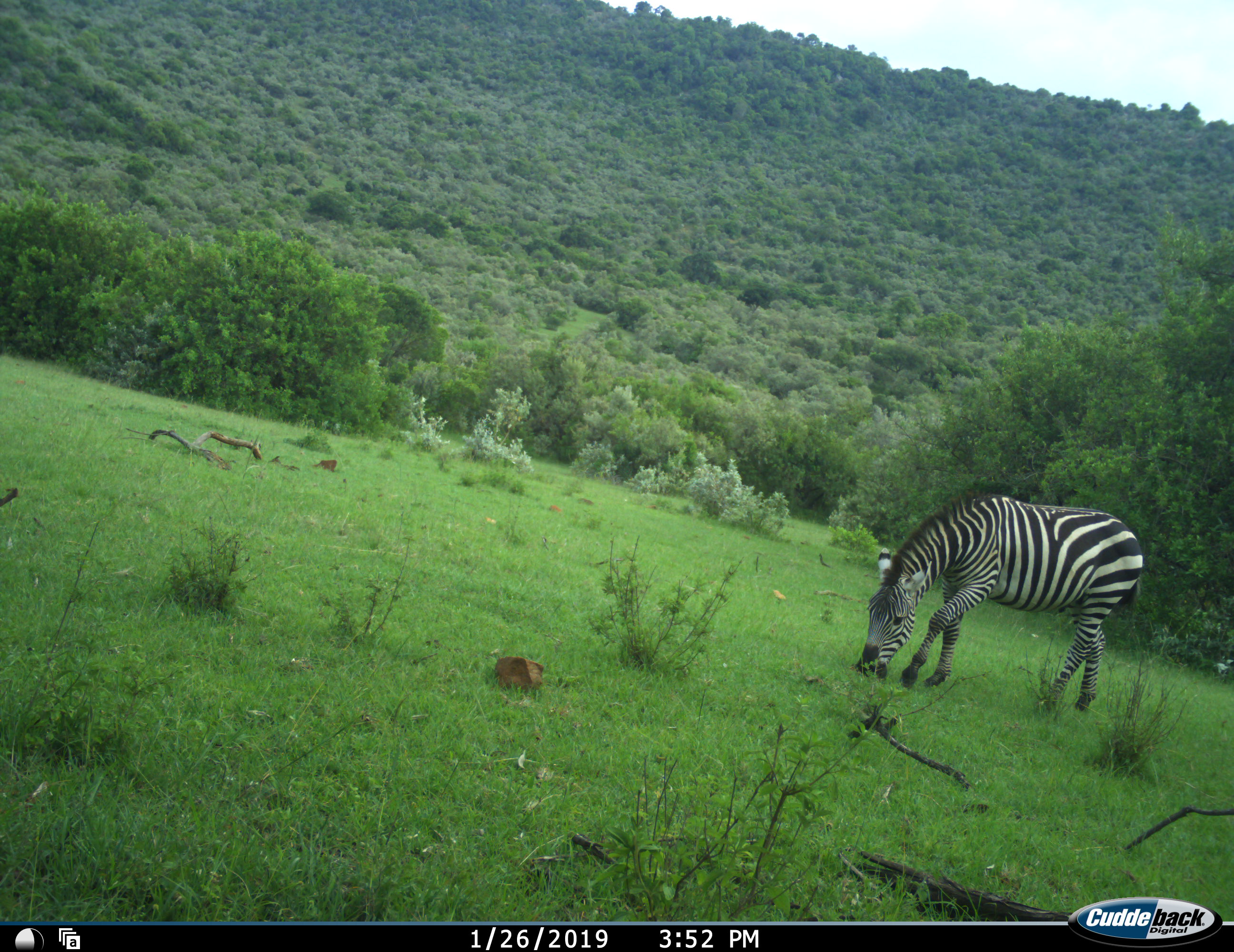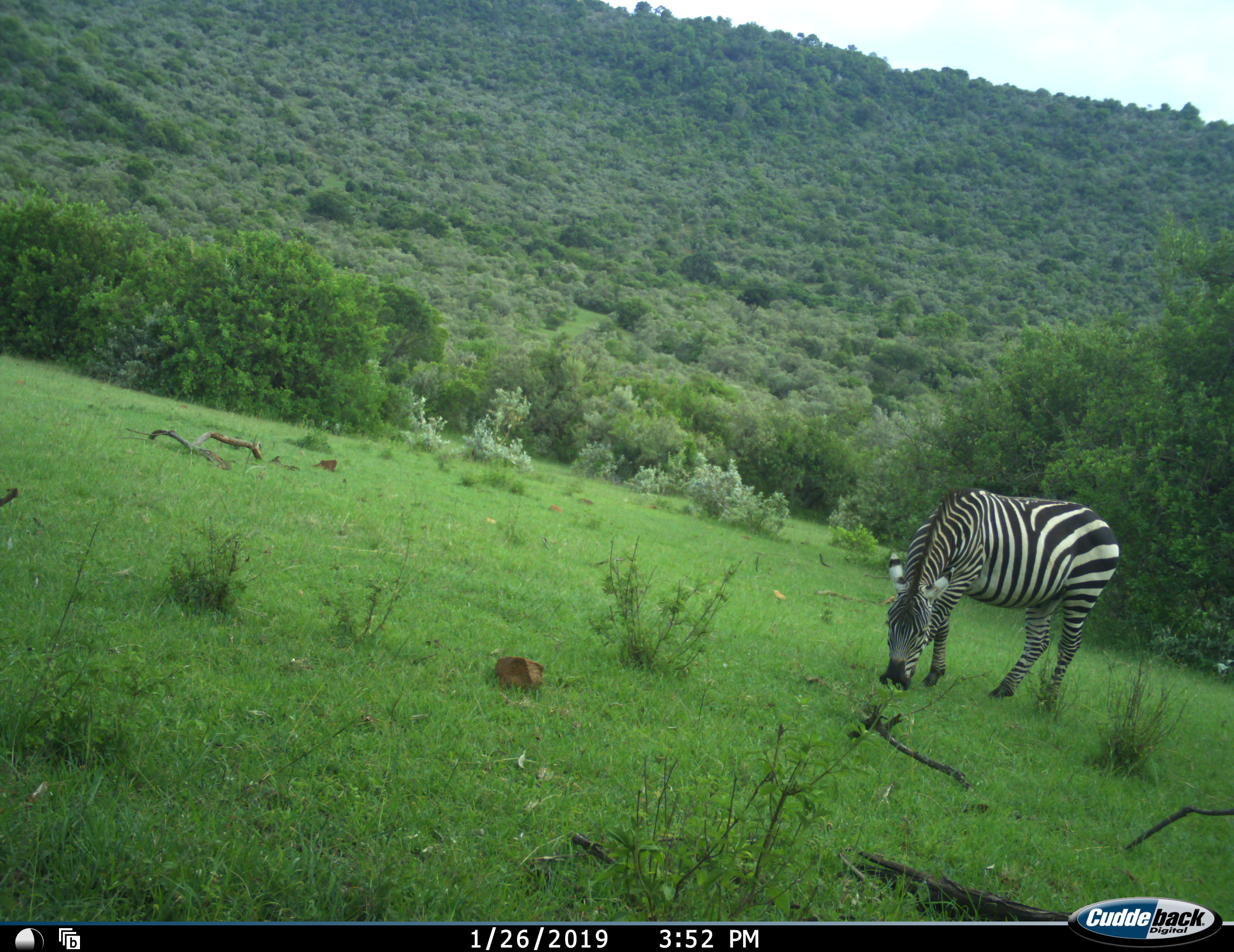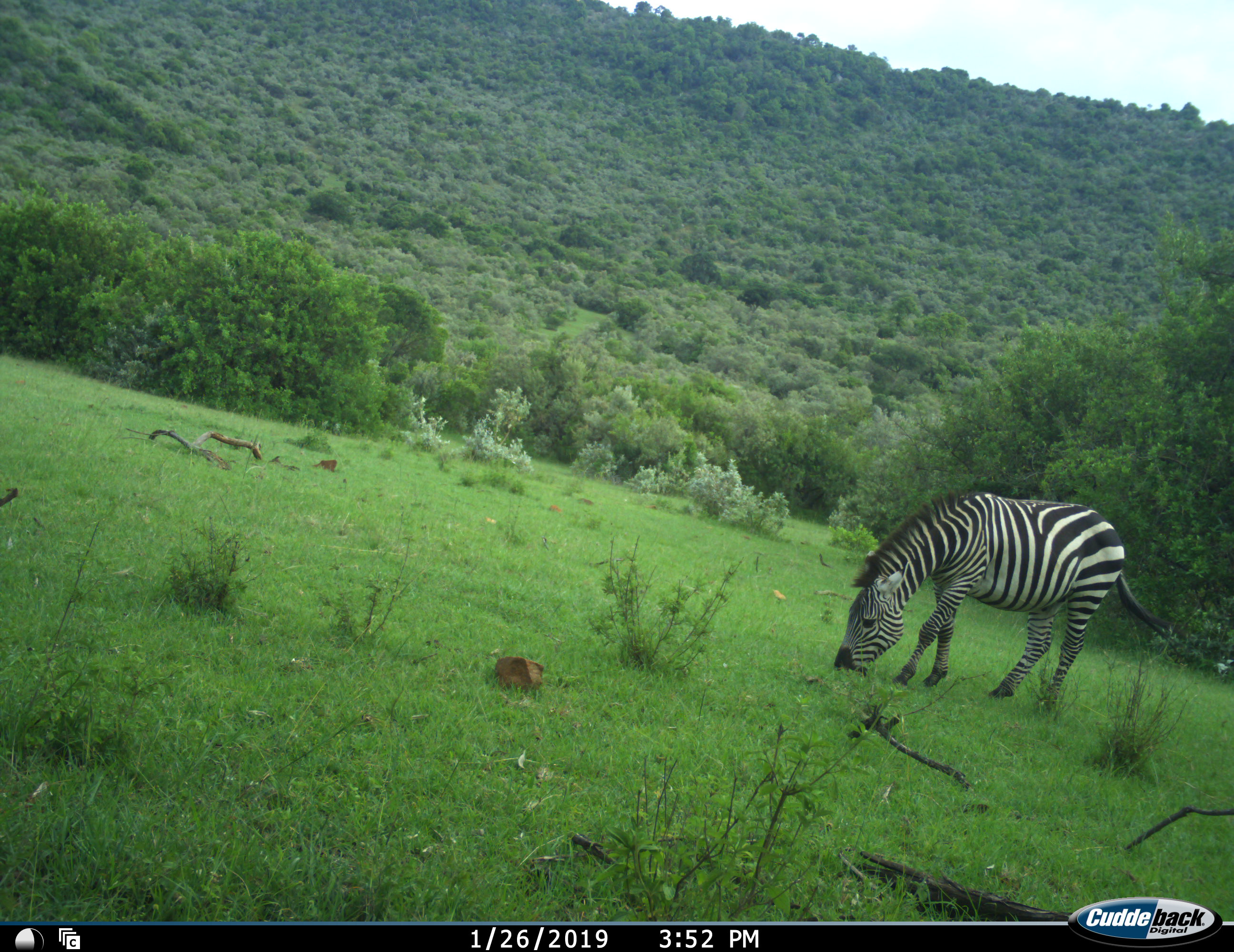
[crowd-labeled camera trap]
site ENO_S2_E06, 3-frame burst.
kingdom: Animalia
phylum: Chordata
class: Mammalia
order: Perissodactyla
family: Equidae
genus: Equus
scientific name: Equus quagga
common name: plains zebra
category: zebraplains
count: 1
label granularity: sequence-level